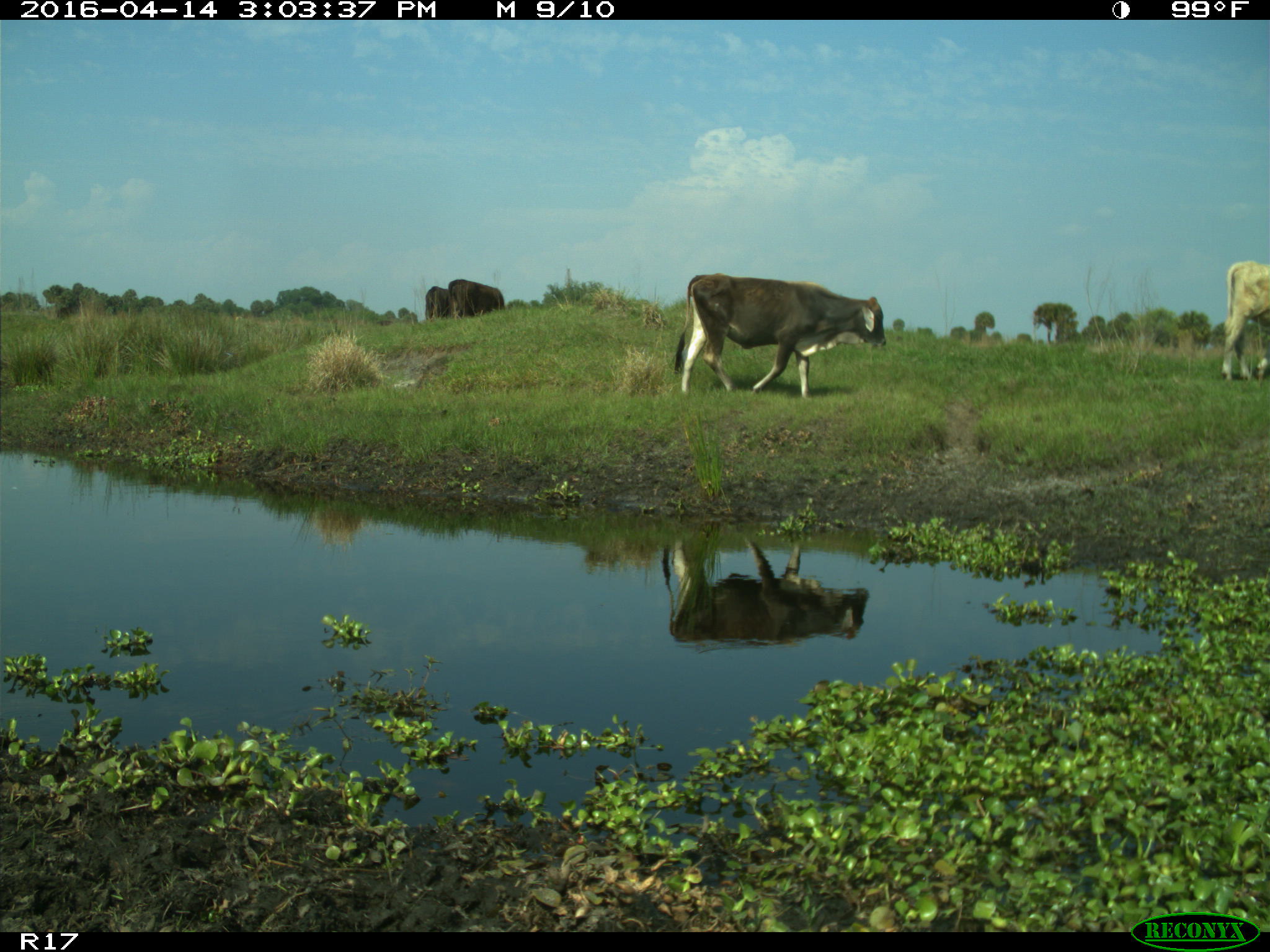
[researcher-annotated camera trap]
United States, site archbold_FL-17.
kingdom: Animalia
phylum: Chordata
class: Mammalia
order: Artiodactyla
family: Bovidae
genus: Bos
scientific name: Bos taurus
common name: domestic cow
Bos taurus (domestic cow).